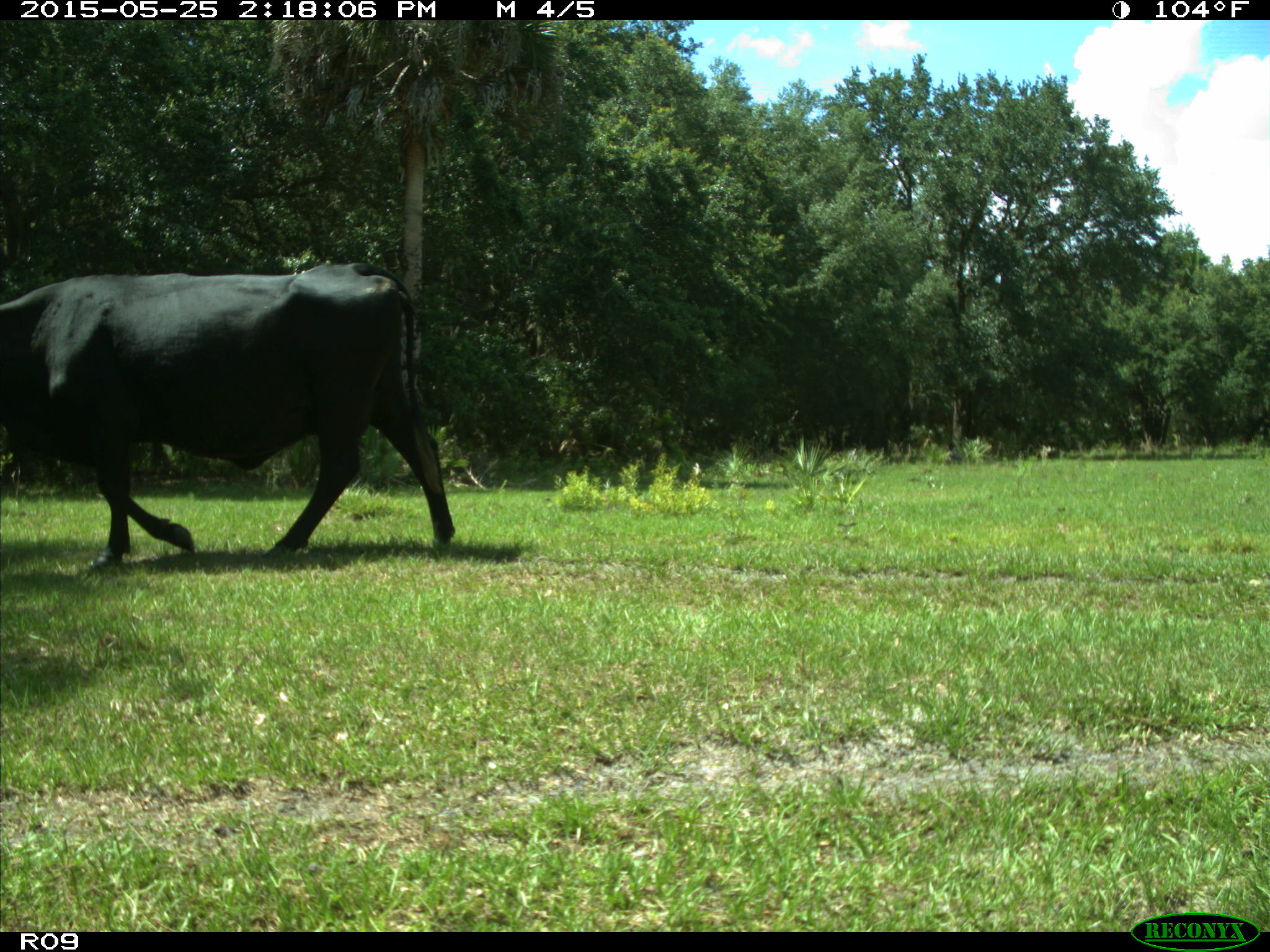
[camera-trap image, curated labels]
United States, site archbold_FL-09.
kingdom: Animalia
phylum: Chordata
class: Mammalia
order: Artiodactyla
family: Bovidae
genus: Bos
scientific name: Bos taurus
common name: domestic cow